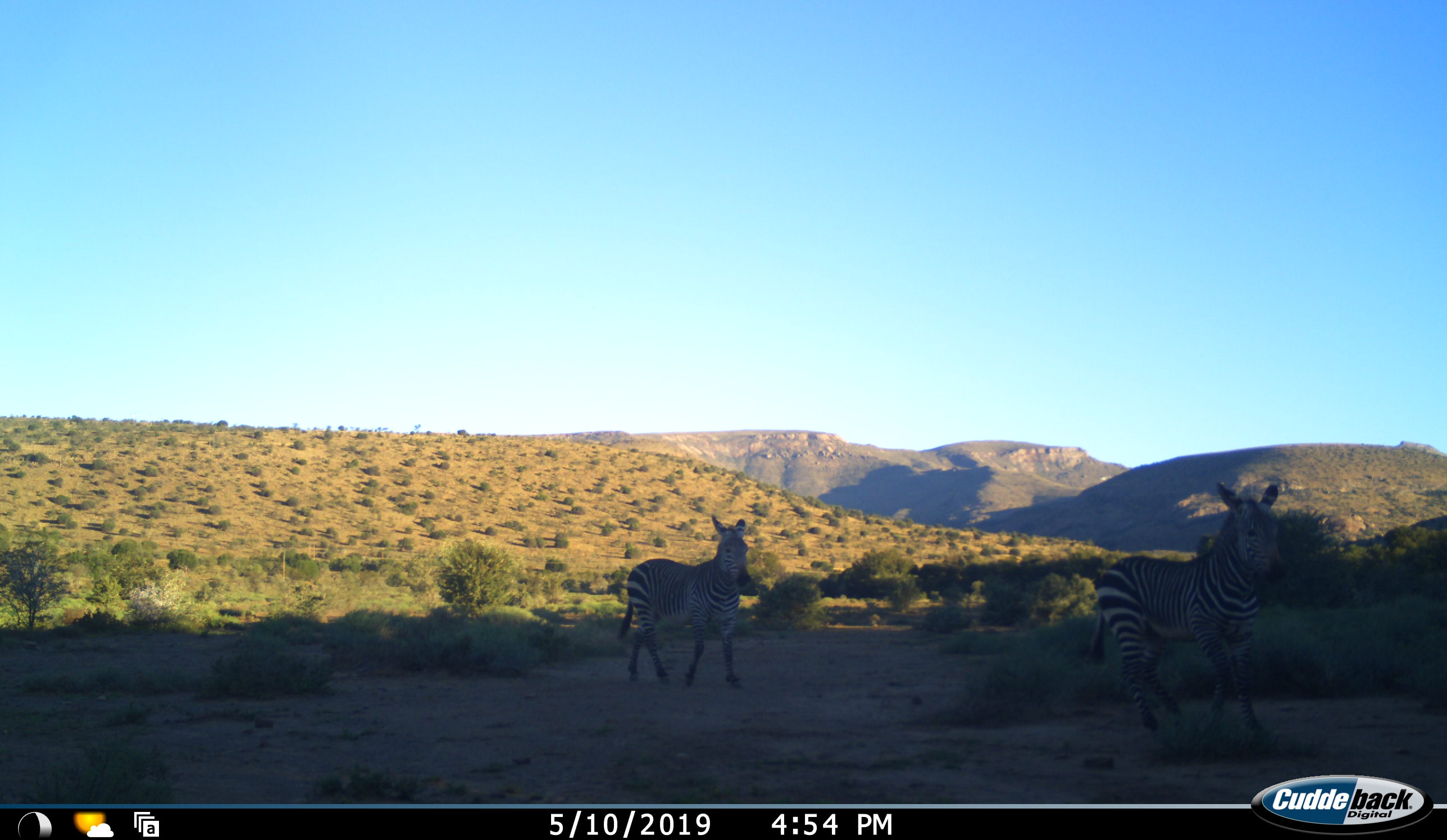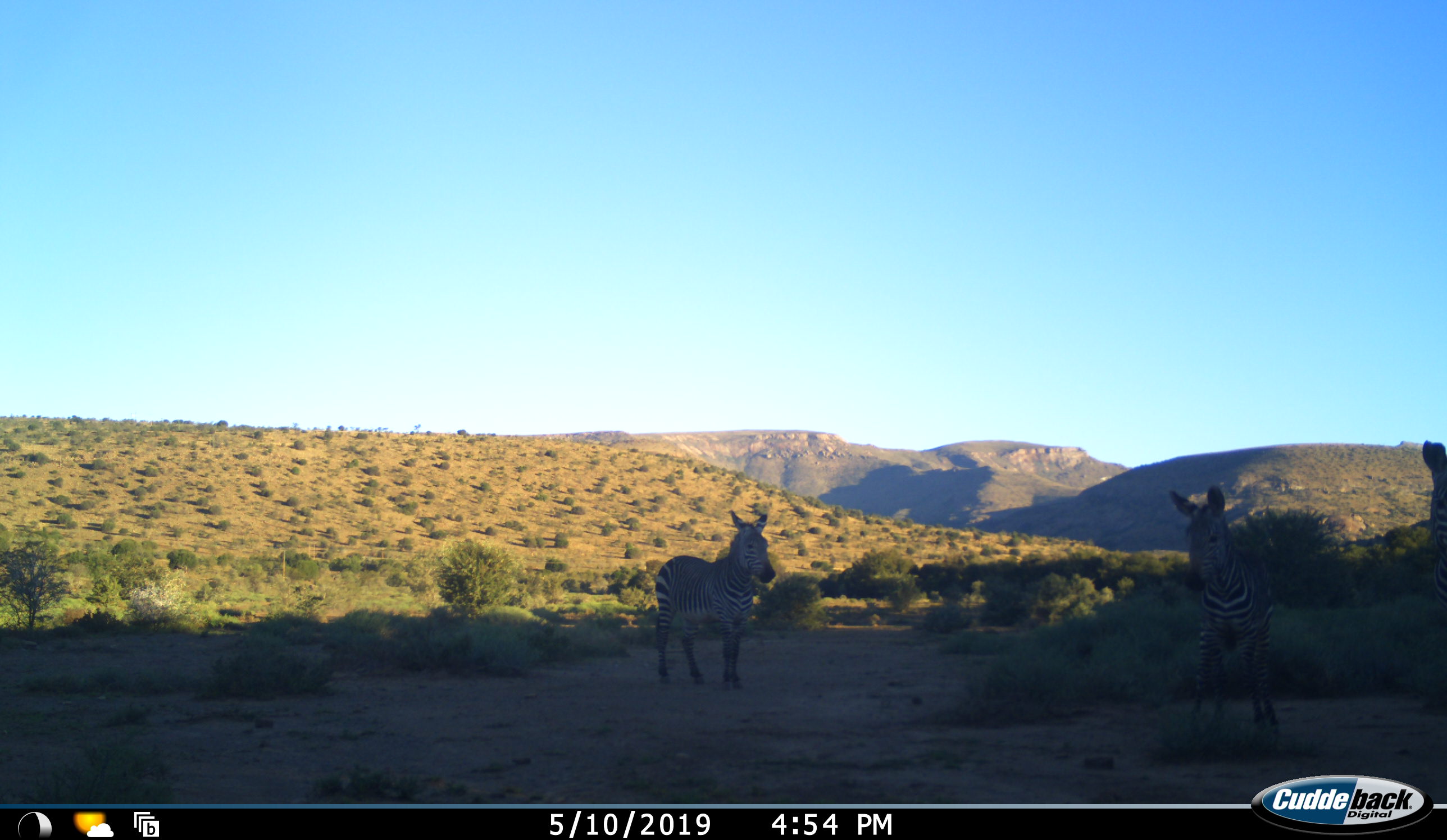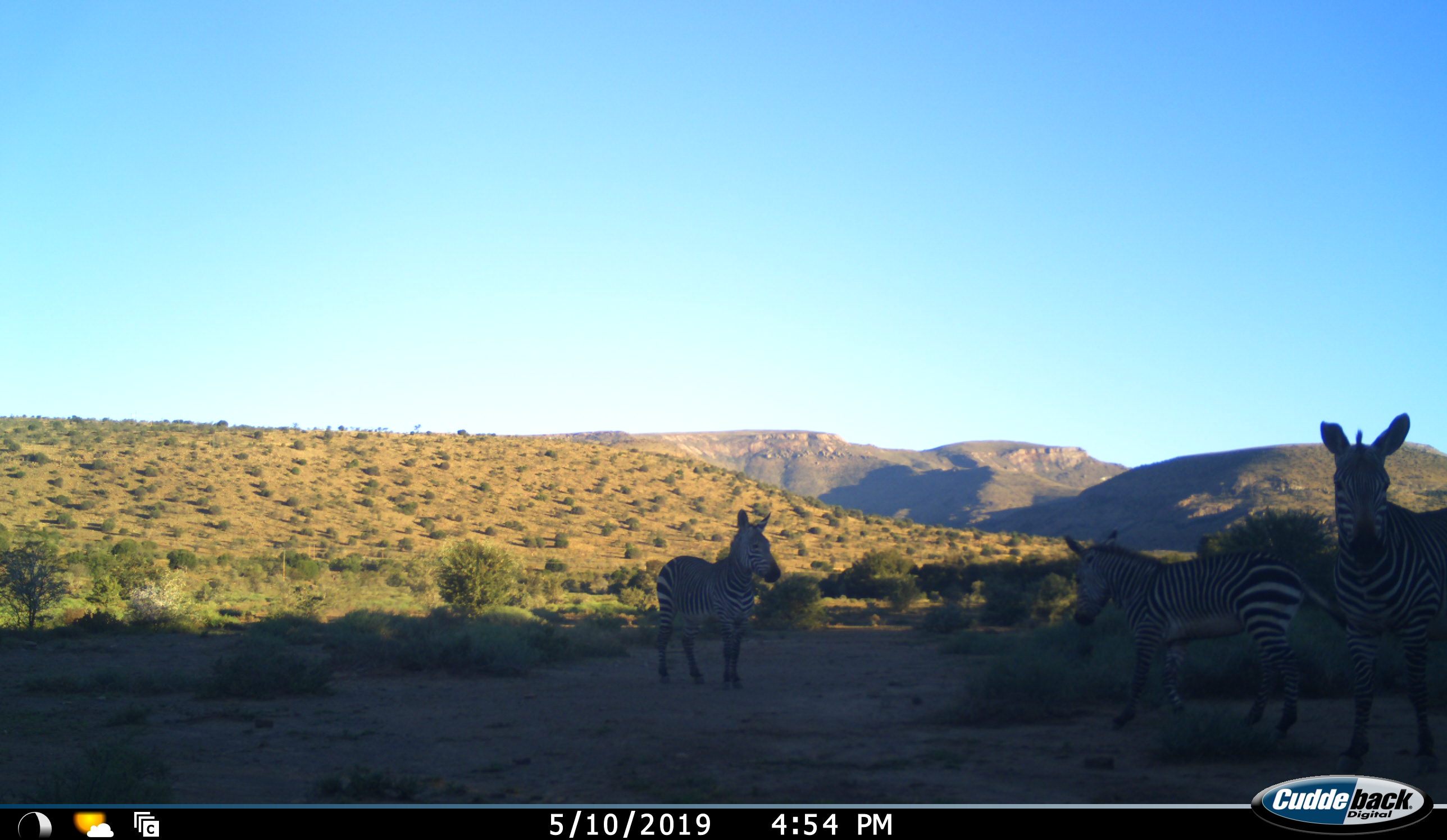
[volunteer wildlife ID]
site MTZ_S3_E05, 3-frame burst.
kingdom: Animalia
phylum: Chordata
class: Mammalia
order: Perissodactyla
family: Equidae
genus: Equus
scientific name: Equus zebra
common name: mountain zebra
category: zebramountain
Zebramountain (mountain zebra) (Equus zebra), count 3. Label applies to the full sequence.